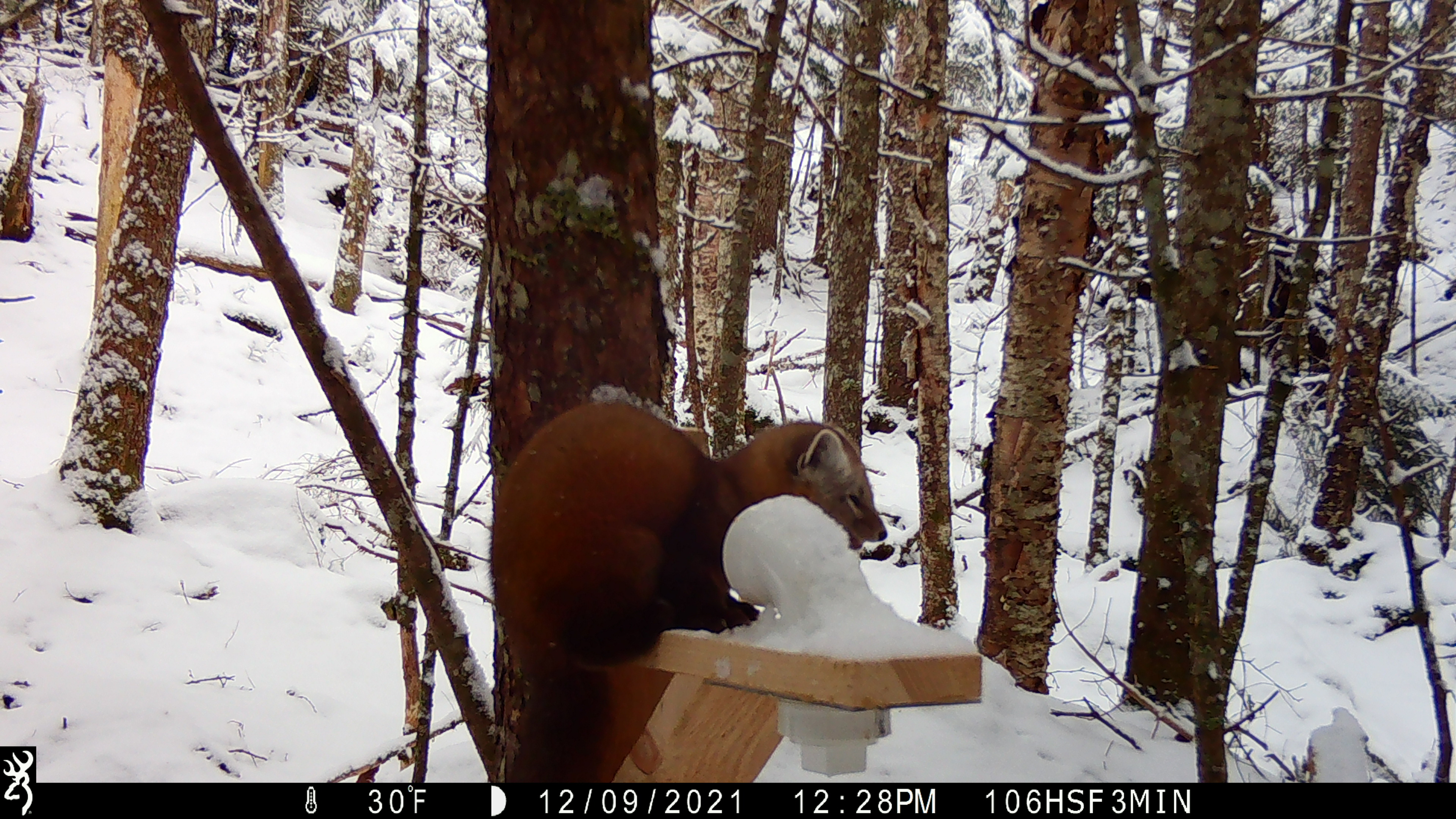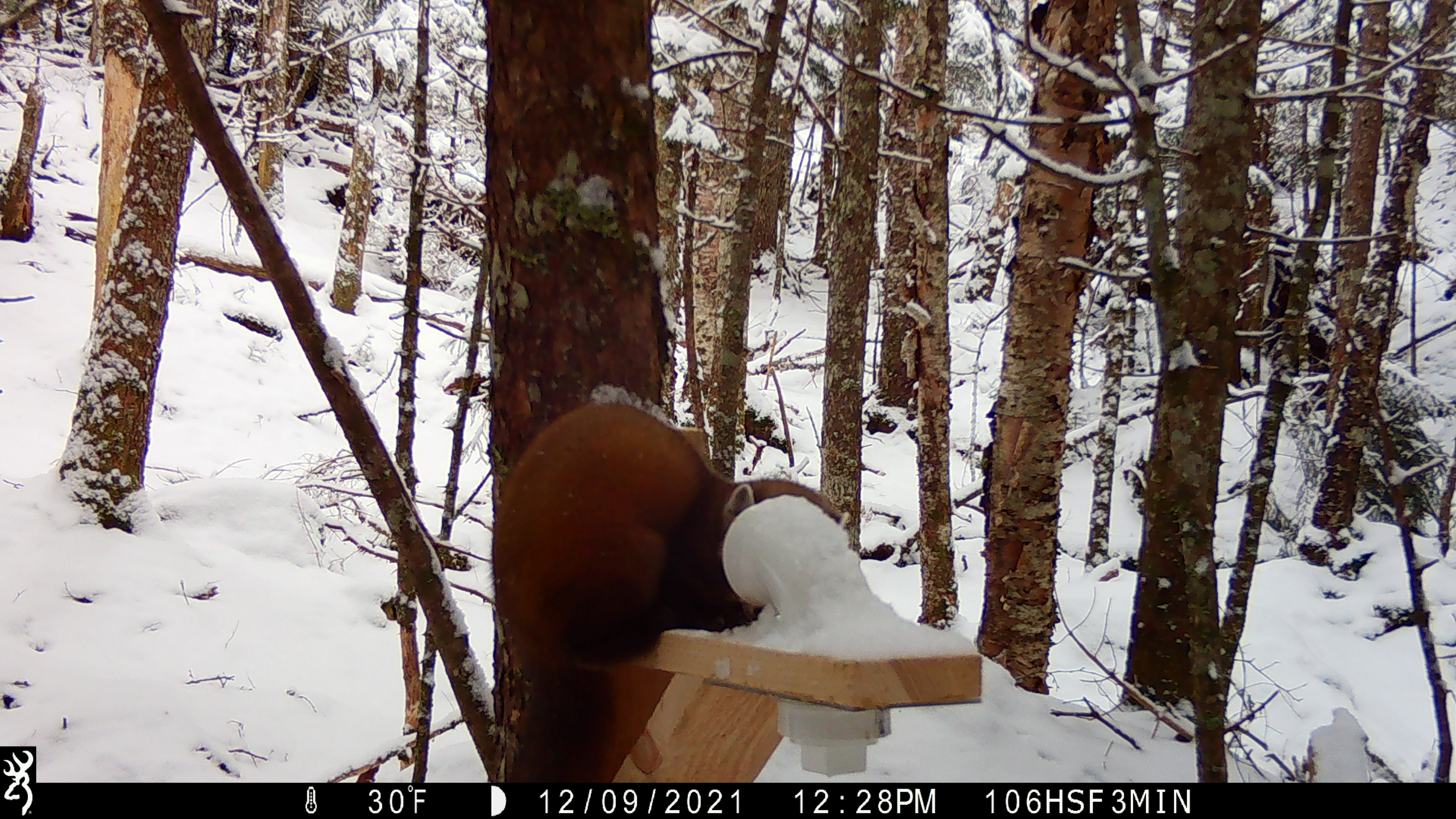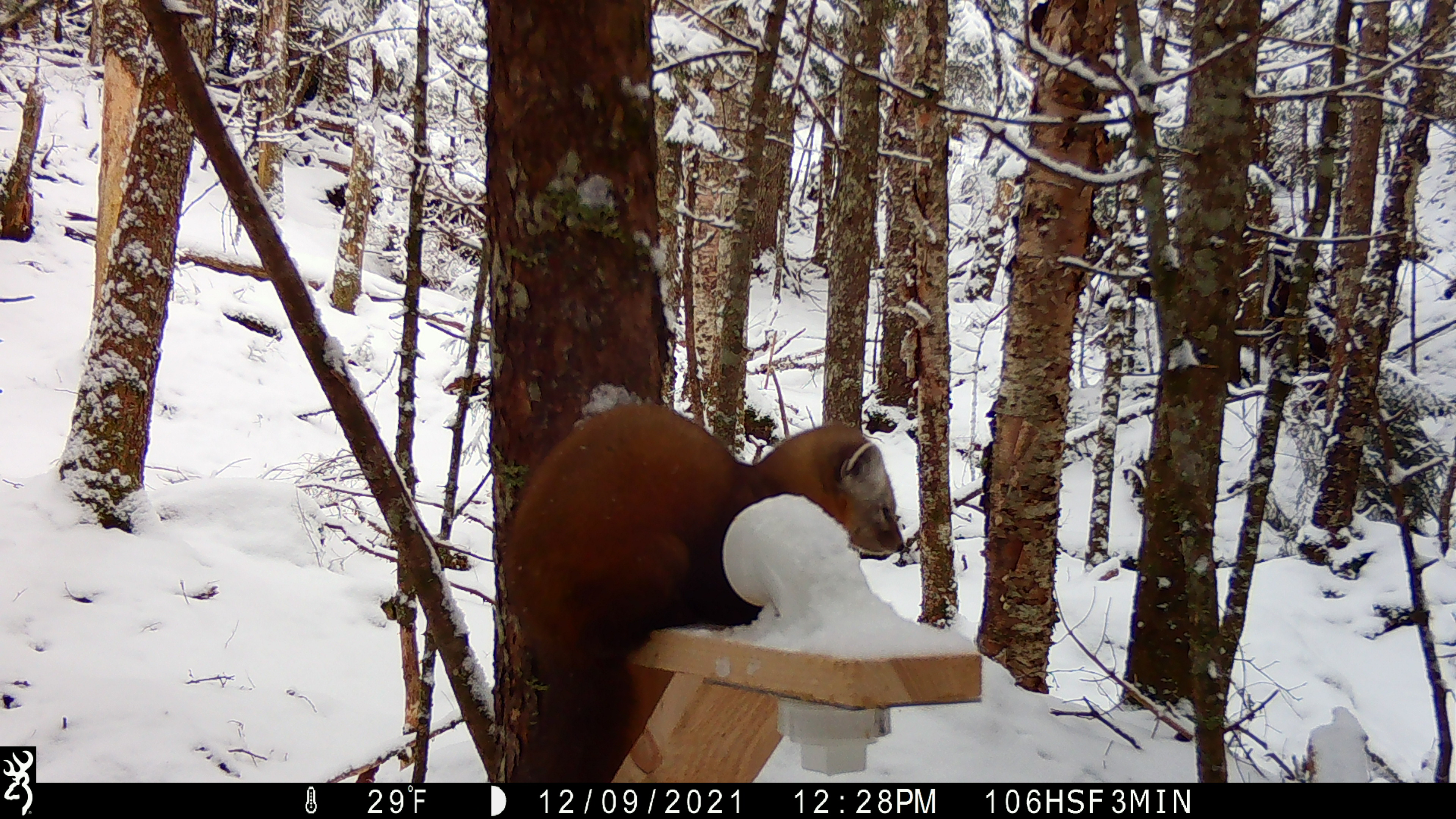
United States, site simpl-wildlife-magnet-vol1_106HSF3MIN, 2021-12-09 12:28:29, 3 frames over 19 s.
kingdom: Animalia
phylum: Chordata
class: Mammalia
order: Carnivora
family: Mustelidae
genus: Martes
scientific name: Martes americana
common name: american marten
American marten (Martes americana).